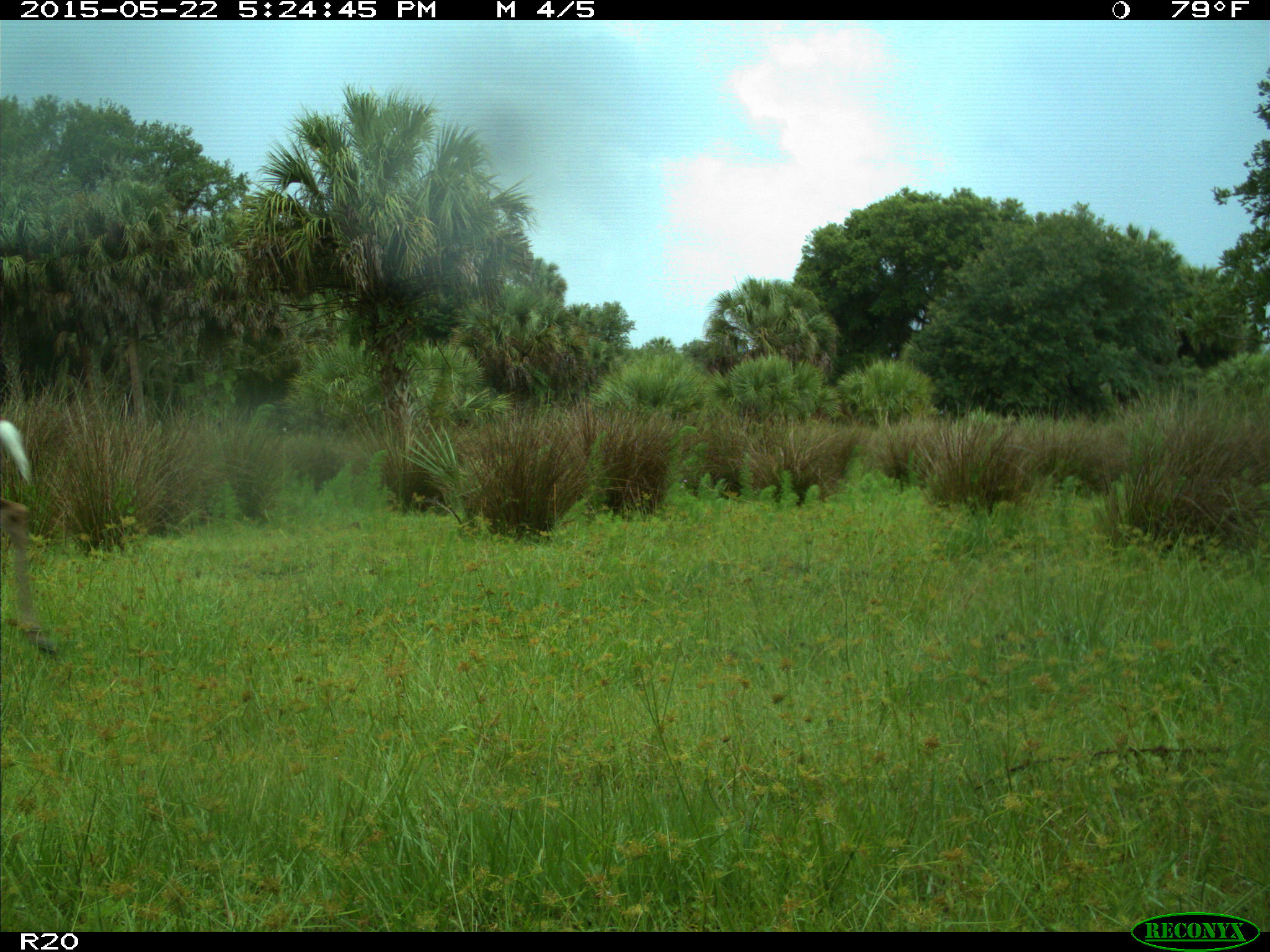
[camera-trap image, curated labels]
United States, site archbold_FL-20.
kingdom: Animalia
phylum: Chordata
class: Mammalia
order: Artiodactyla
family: Cervidae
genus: Odocoileus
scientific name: Odocoileus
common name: deer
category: unidentified deer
Unidentified deer (deer) (Odocoileus).